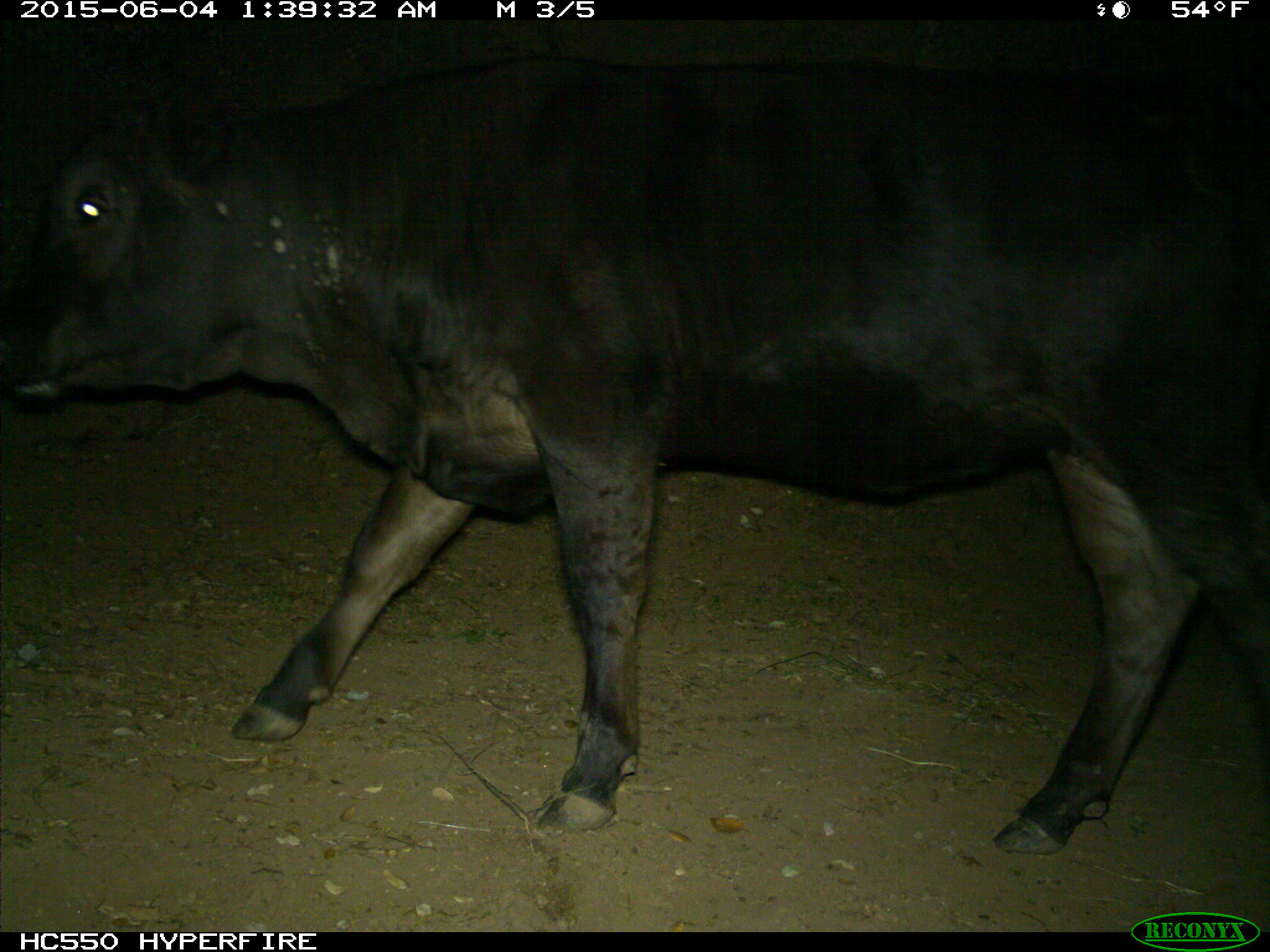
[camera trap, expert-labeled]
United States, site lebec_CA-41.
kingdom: Animalia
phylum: Chordata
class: Mammalia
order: Artiodactyla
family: Bovidae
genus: Bos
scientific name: Bos taurus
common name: domestic cow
Bos taurus (domestic cow).